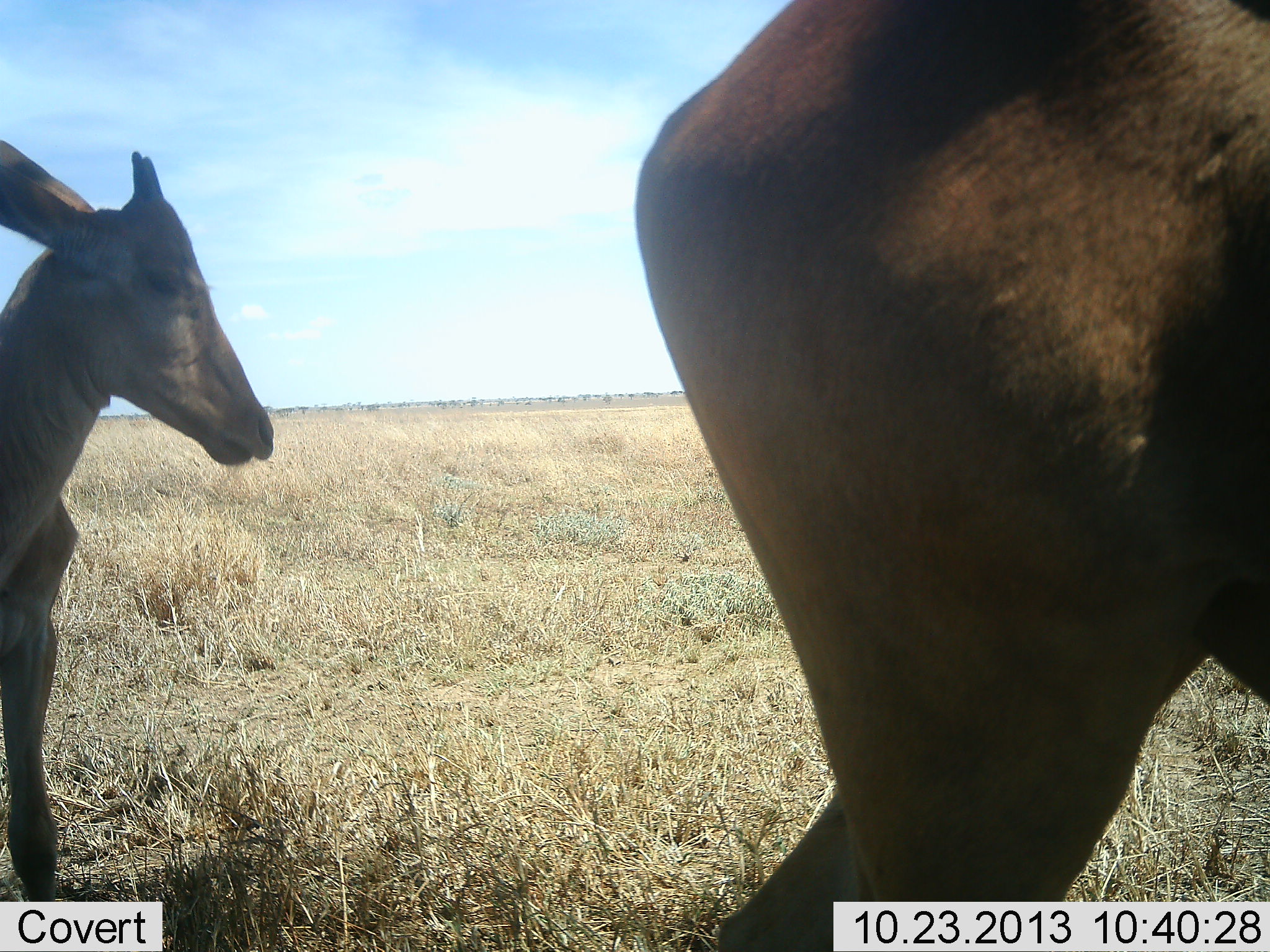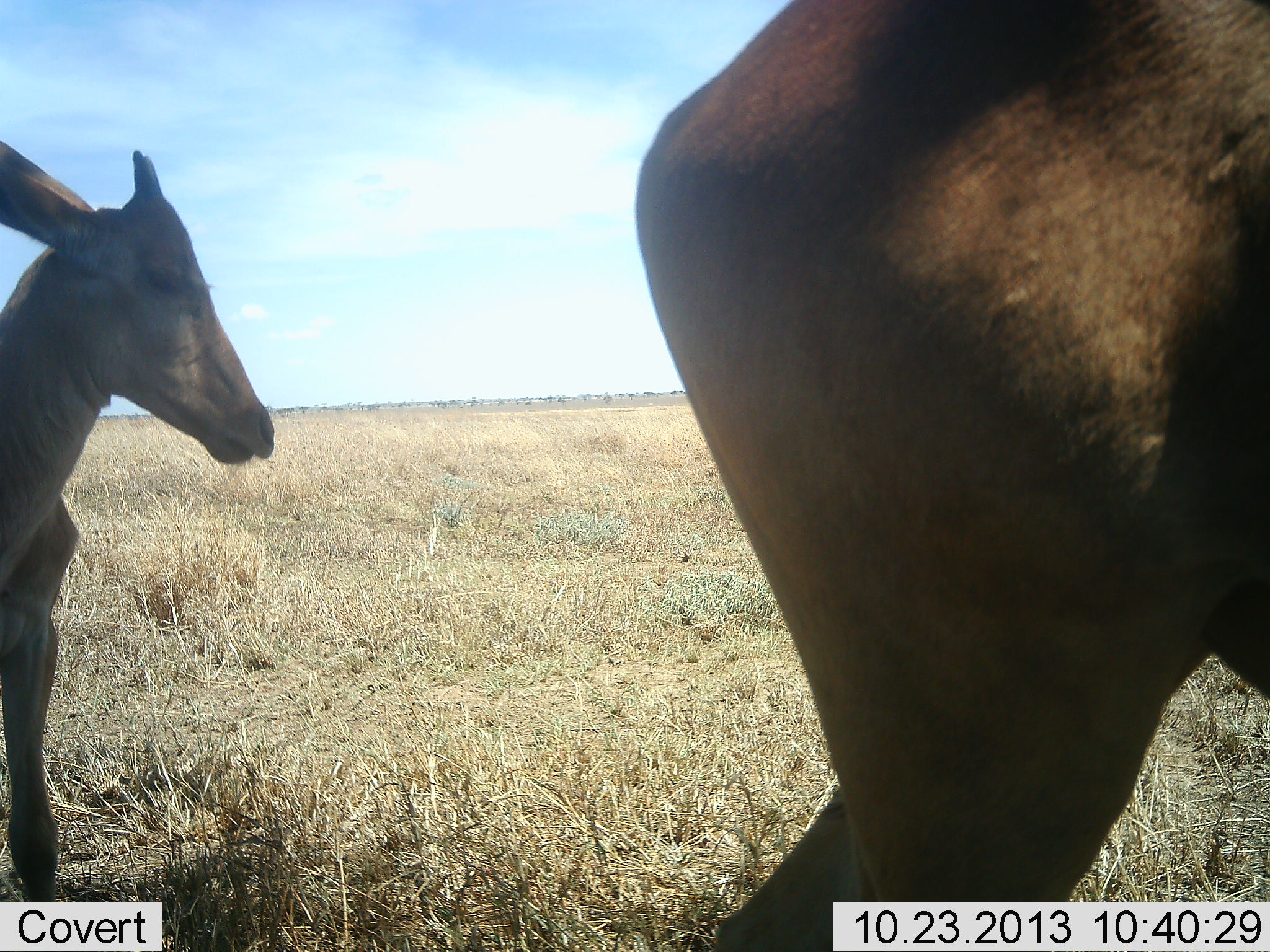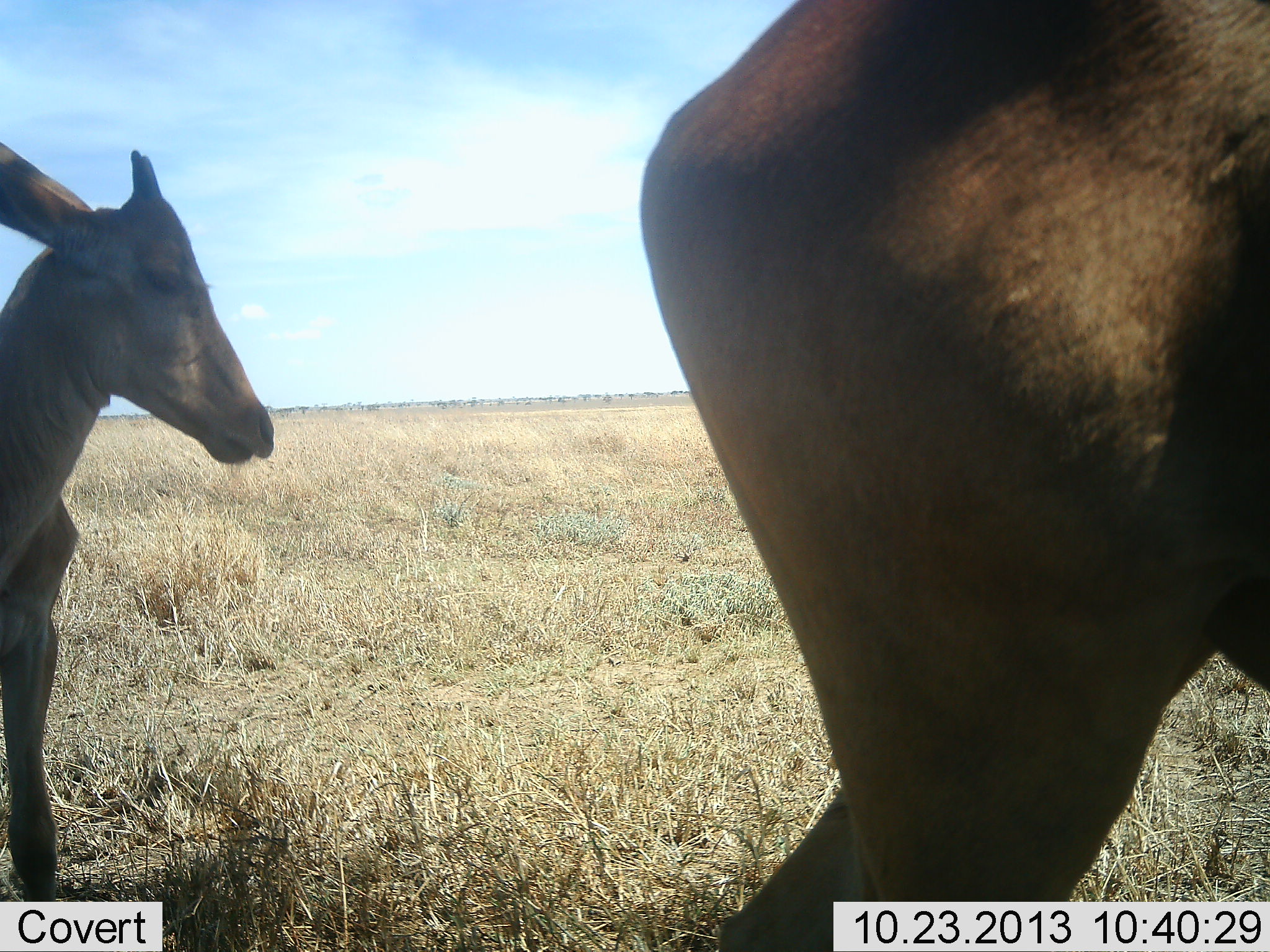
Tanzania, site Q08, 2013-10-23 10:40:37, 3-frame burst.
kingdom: Animalia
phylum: Chordata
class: Mammalia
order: Artiodactyla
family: Bovidae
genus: Alcelaphus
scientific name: Alcelaphus buselaphus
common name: hartebeest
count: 2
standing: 100%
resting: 5%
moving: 5%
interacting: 0%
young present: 82%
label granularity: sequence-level